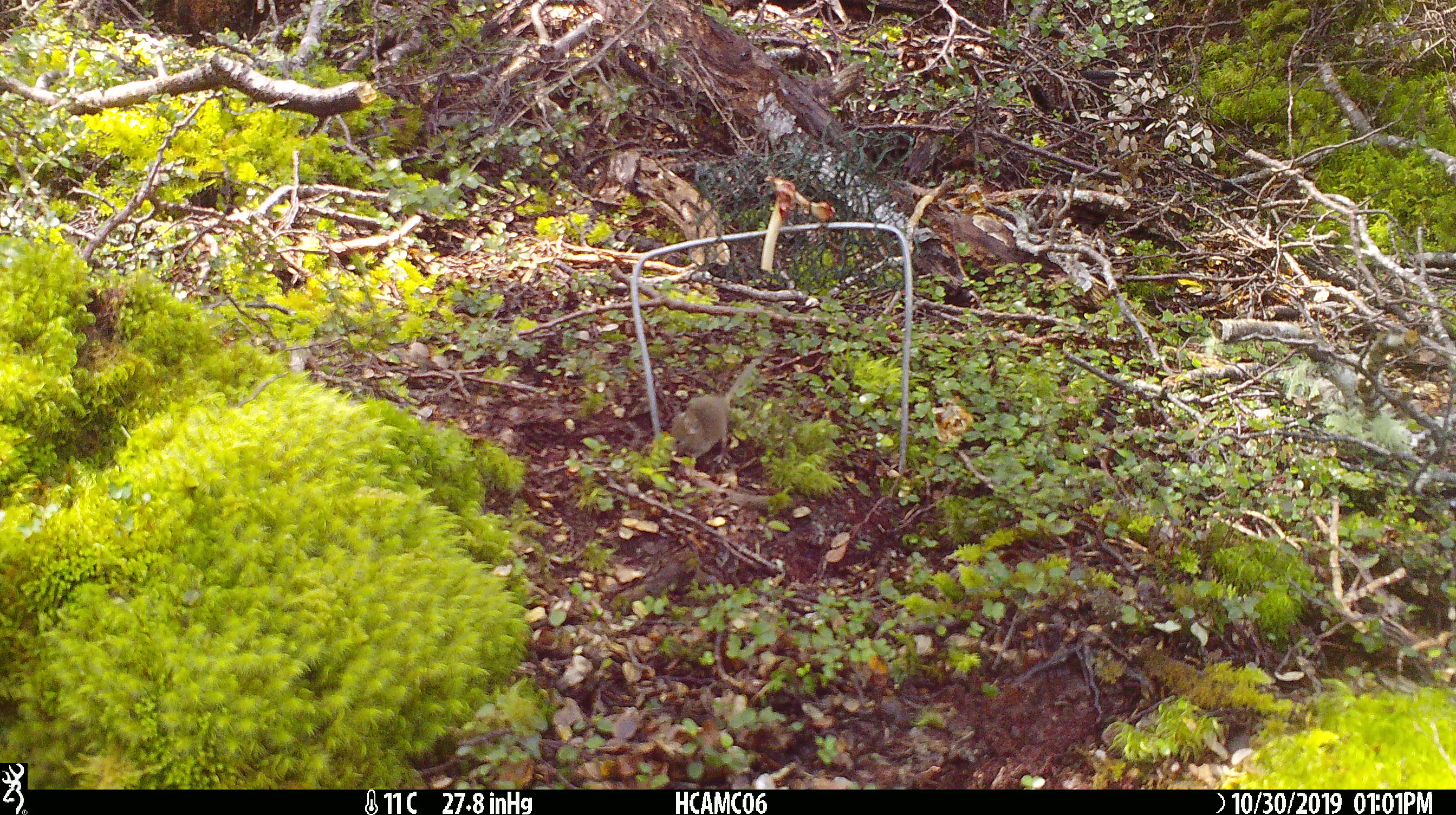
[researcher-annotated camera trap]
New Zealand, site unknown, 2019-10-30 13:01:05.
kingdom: Animalia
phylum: Chordata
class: Mammalia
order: Rodentia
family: Muridae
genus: Mus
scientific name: Mus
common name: mouse